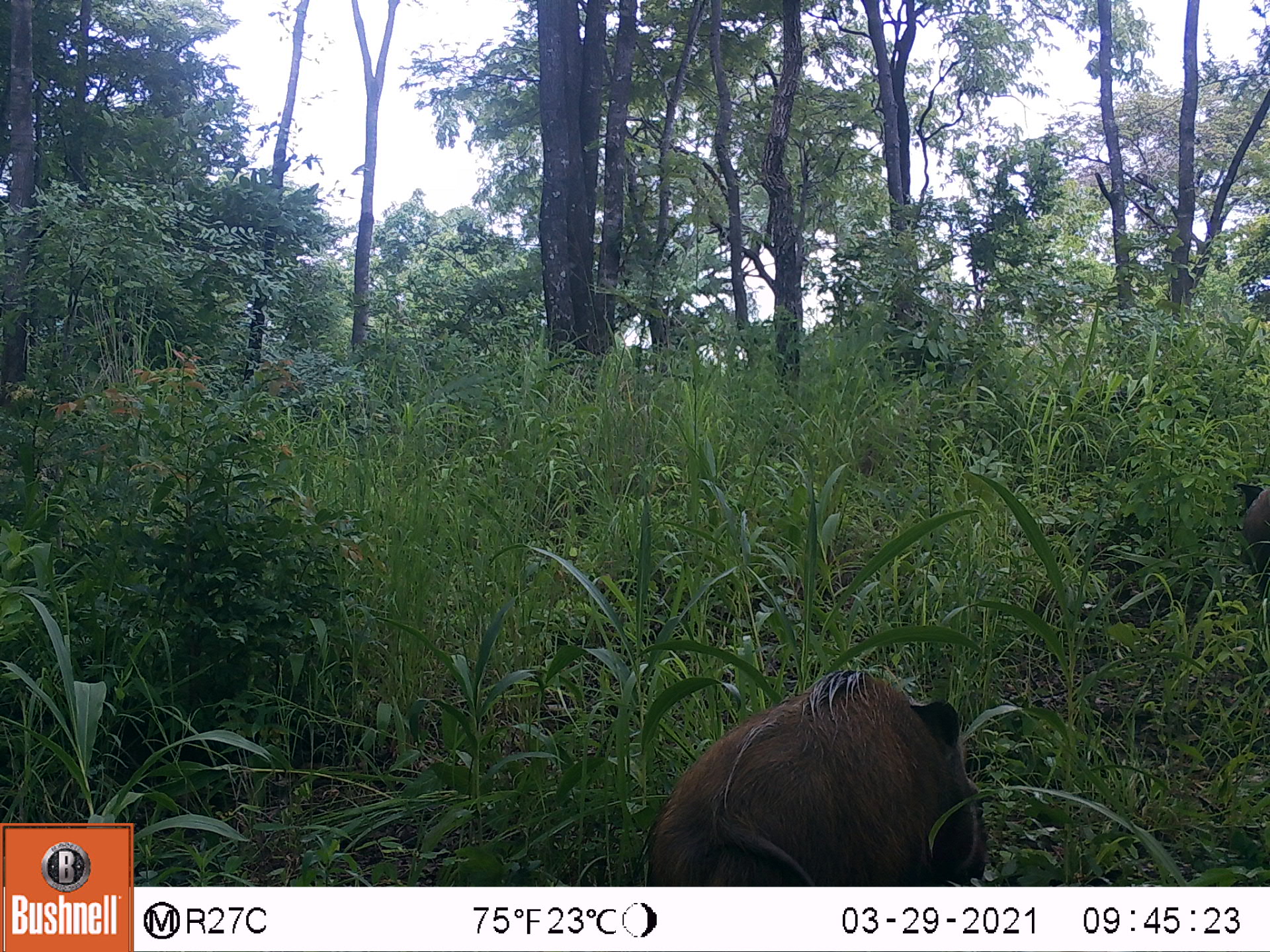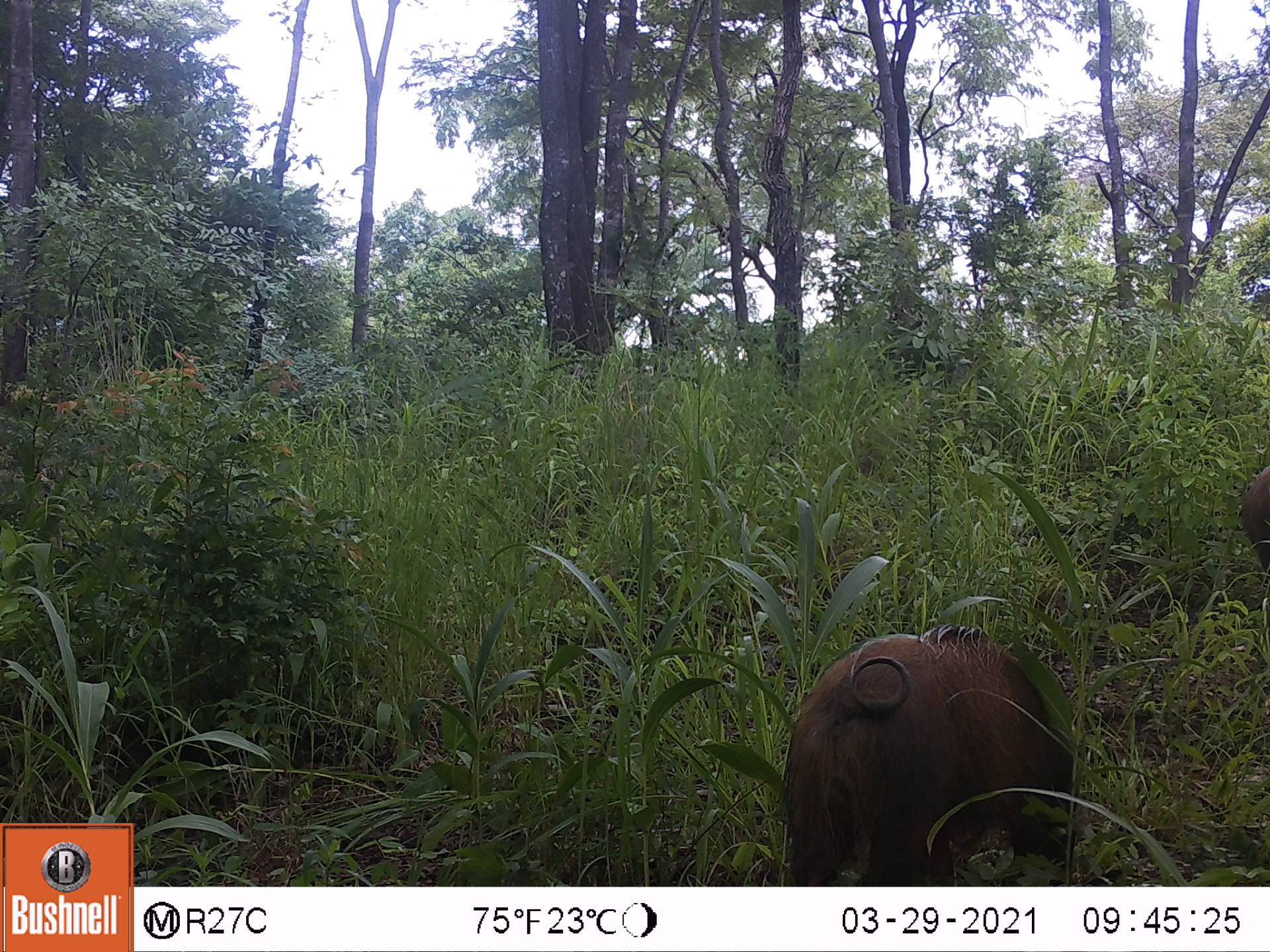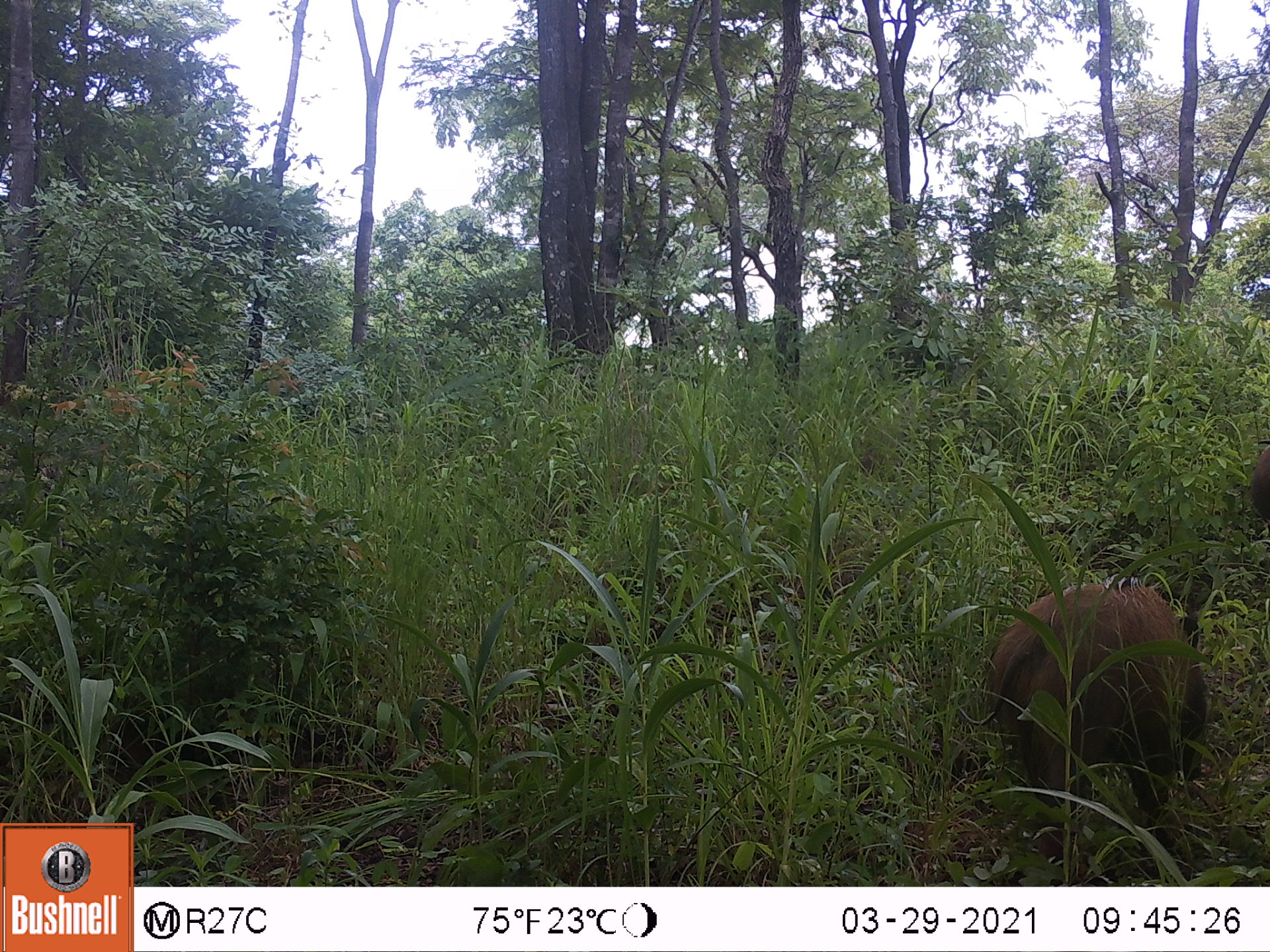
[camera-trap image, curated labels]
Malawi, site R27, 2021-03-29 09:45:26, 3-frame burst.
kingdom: Animalia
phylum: Chordata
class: Mammalia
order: Artiodactyla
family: Suidae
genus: Potamochoerus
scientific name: Potamochoerus larvatus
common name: bushpig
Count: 2.